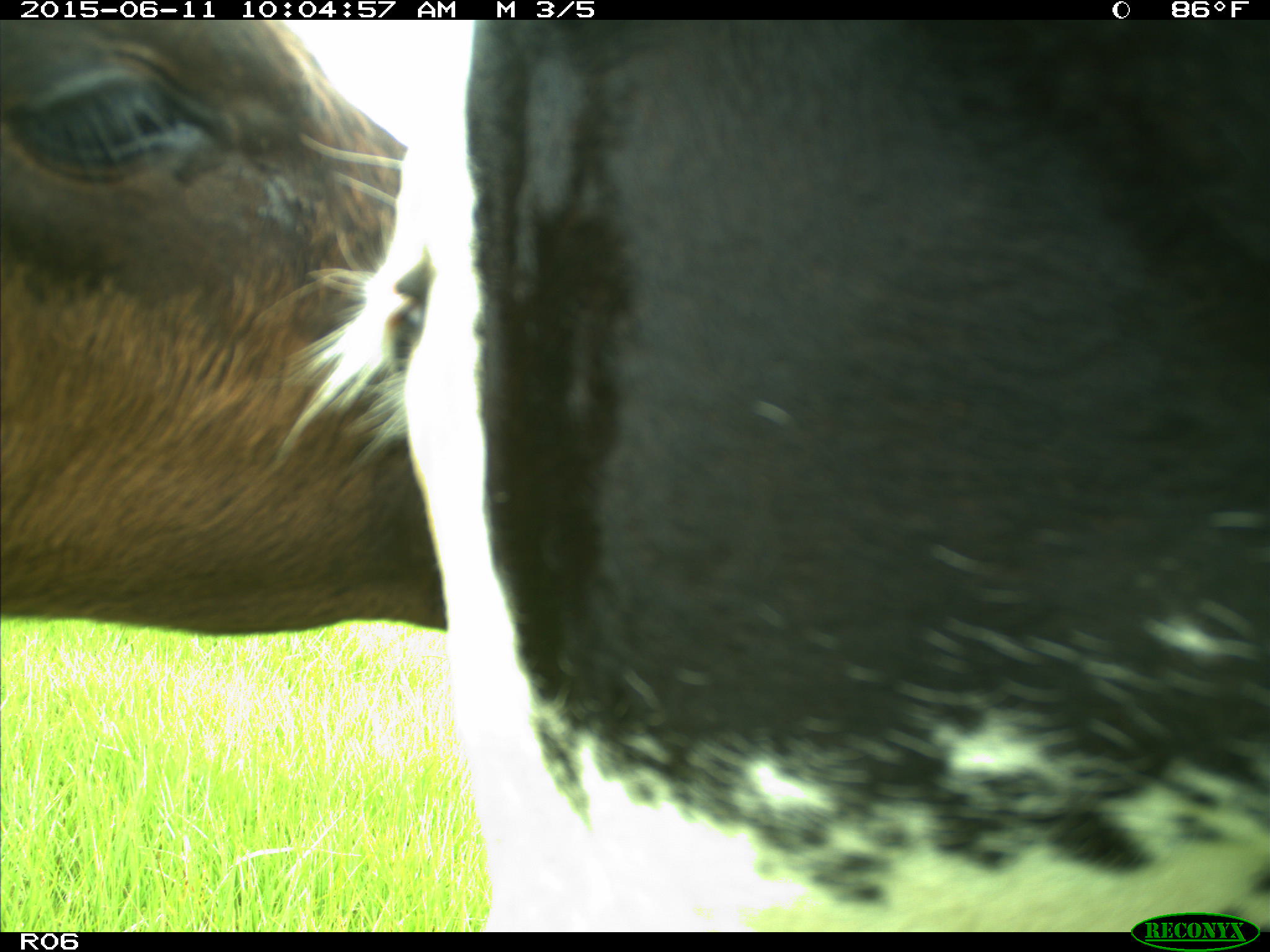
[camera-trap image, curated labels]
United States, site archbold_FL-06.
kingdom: Animalia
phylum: Chordata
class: Mammalia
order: Artiodactyla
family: Bovidae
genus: Bos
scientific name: Bos taurus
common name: domestic cow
Bos taurus (domestic cow).